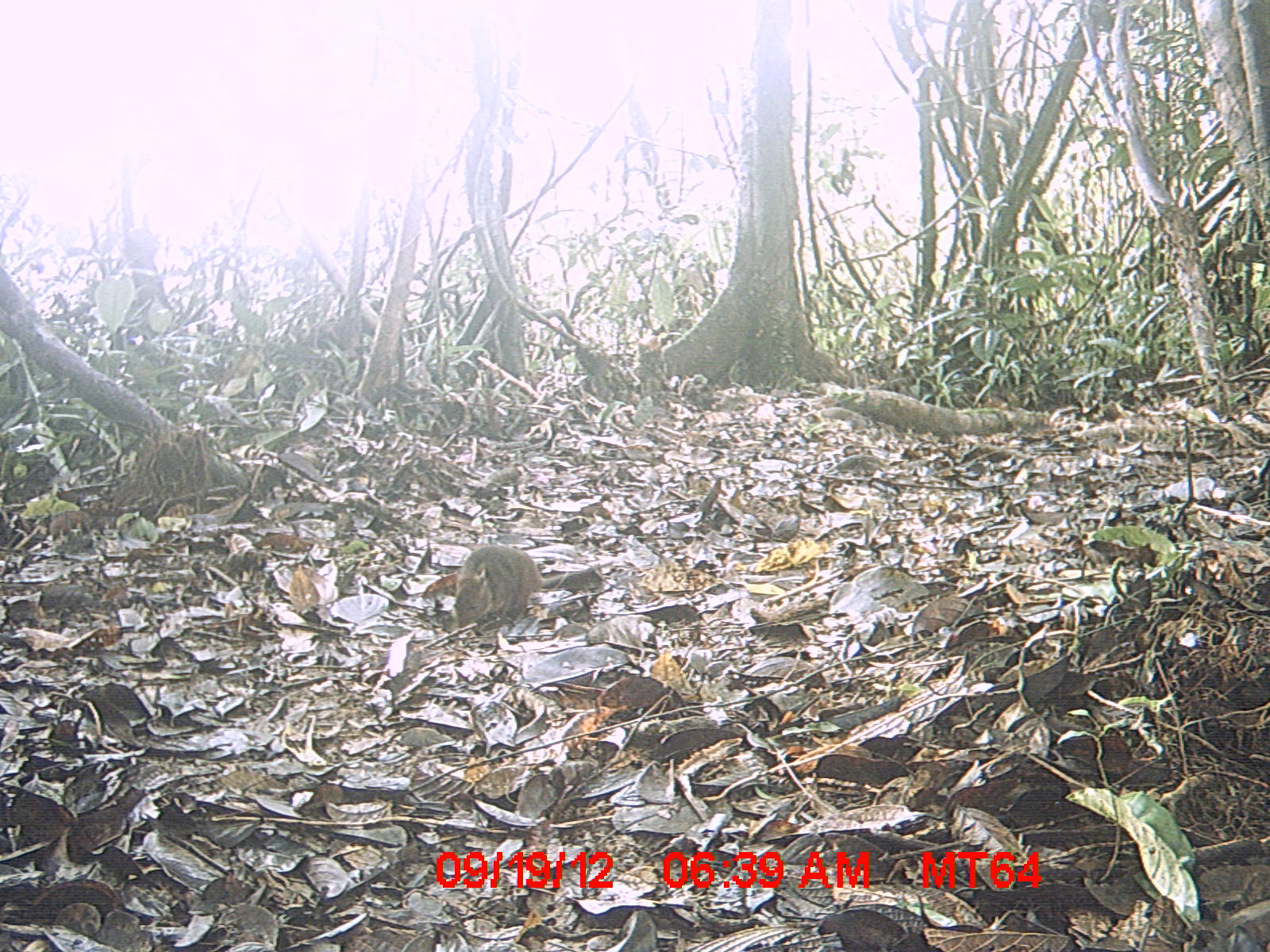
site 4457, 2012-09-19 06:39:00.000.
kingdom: Animalia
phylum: Chordata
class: Mammalia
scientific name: Mammalia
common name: mammals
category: small mammal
Small mammal (mammals) (Mammalia), count 1.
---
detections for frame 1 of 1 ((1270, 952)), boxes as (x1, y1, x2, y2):
small mammal: (451, 542, 615, 632)